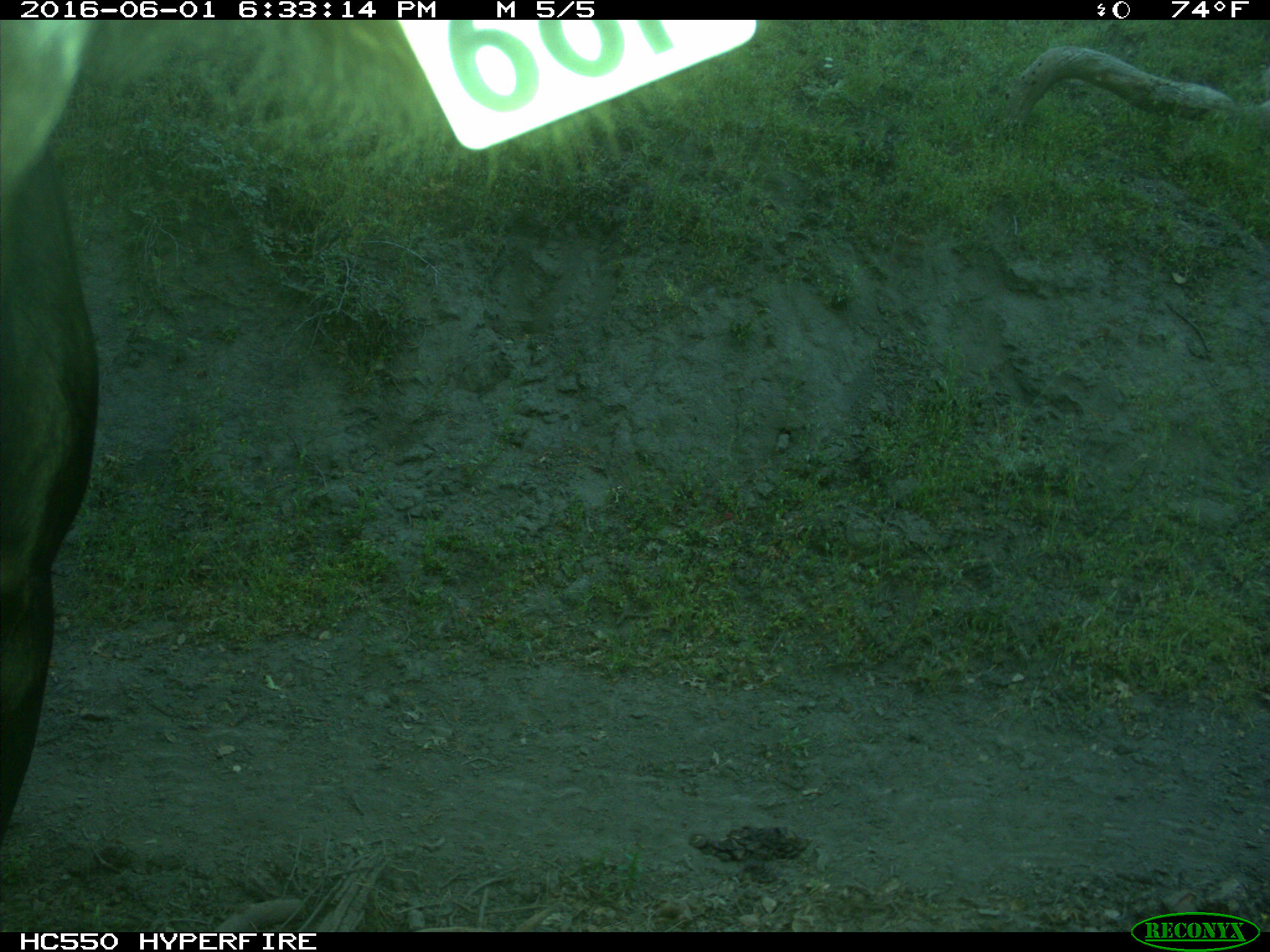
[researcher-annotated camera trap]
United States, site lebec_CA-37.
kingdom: Animalia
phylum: Chordata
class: Mammalia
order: Artiodactyla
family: Bovidae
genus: Bos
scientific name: Bos taurus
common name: domestic cow